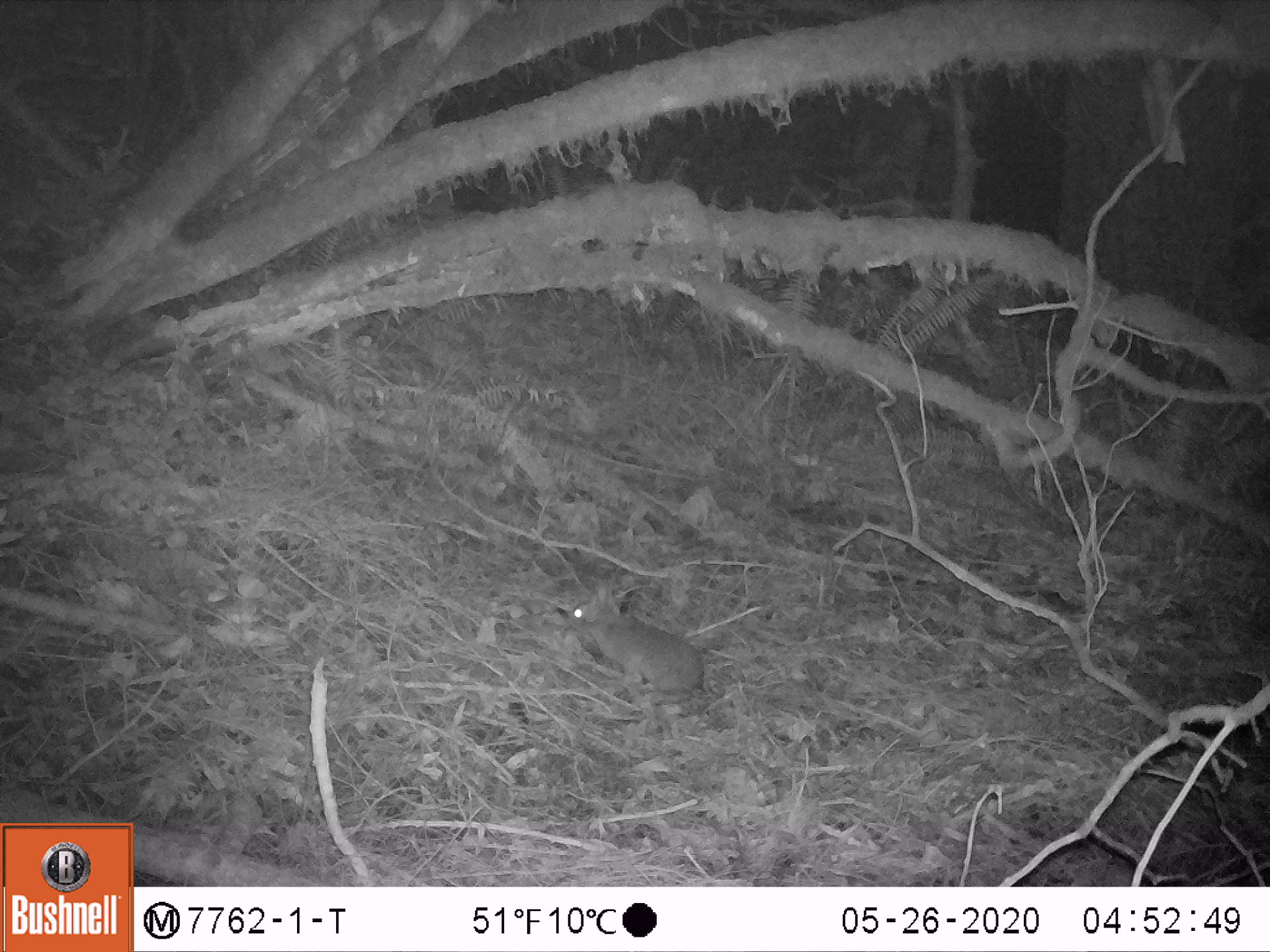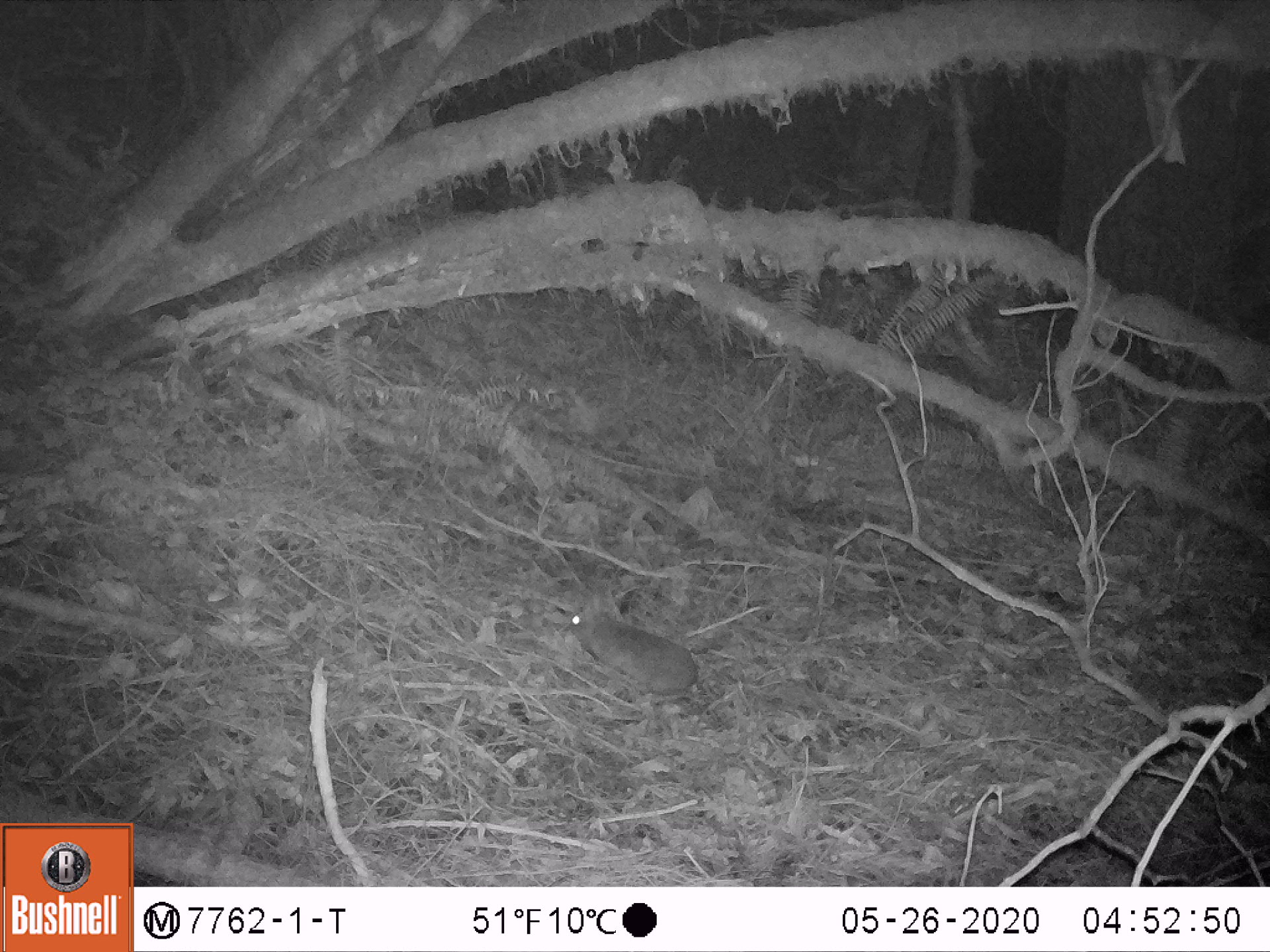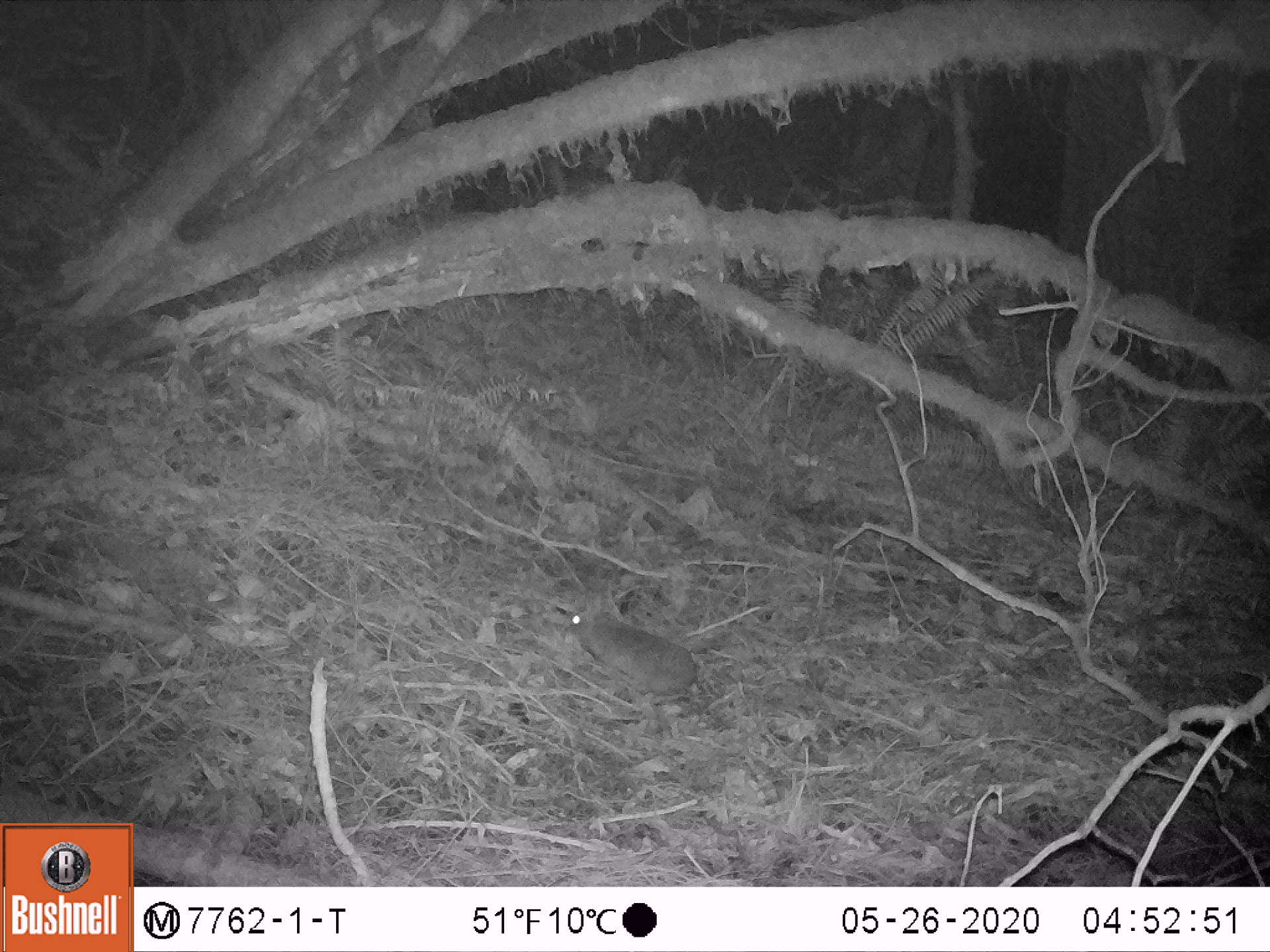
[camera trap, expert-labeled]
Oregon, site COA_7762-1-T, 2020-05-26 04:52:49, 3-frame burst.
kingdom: Animalia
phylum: Chordata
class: Mammalia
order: Lagomorpha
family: Leporidae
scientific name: Leporidae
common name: hares and rabbits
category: leporidae family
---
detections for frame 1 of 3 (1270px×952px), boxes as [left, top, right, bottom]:
leporidae family: [565, 571, 709, 698]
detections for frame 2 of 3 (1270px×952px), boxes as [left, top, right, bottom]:
leporidae family: [564, 586, 702, 699]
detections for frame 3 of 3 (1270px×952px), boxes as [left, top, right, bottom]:
leporidae family: [568, 589, 698, 697]